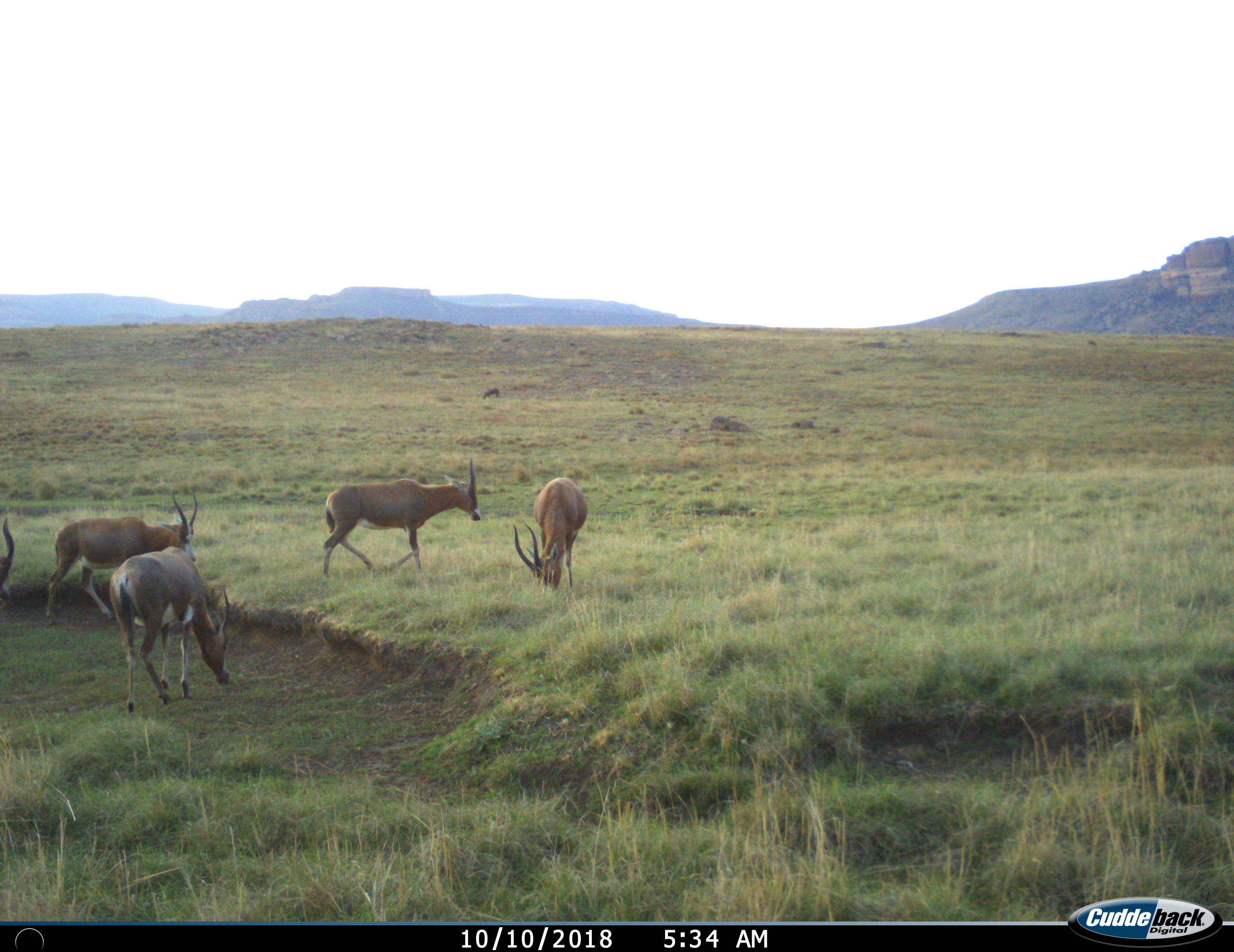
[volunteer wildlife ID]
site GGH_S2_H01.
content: unidentified animal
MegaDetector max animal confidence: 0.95